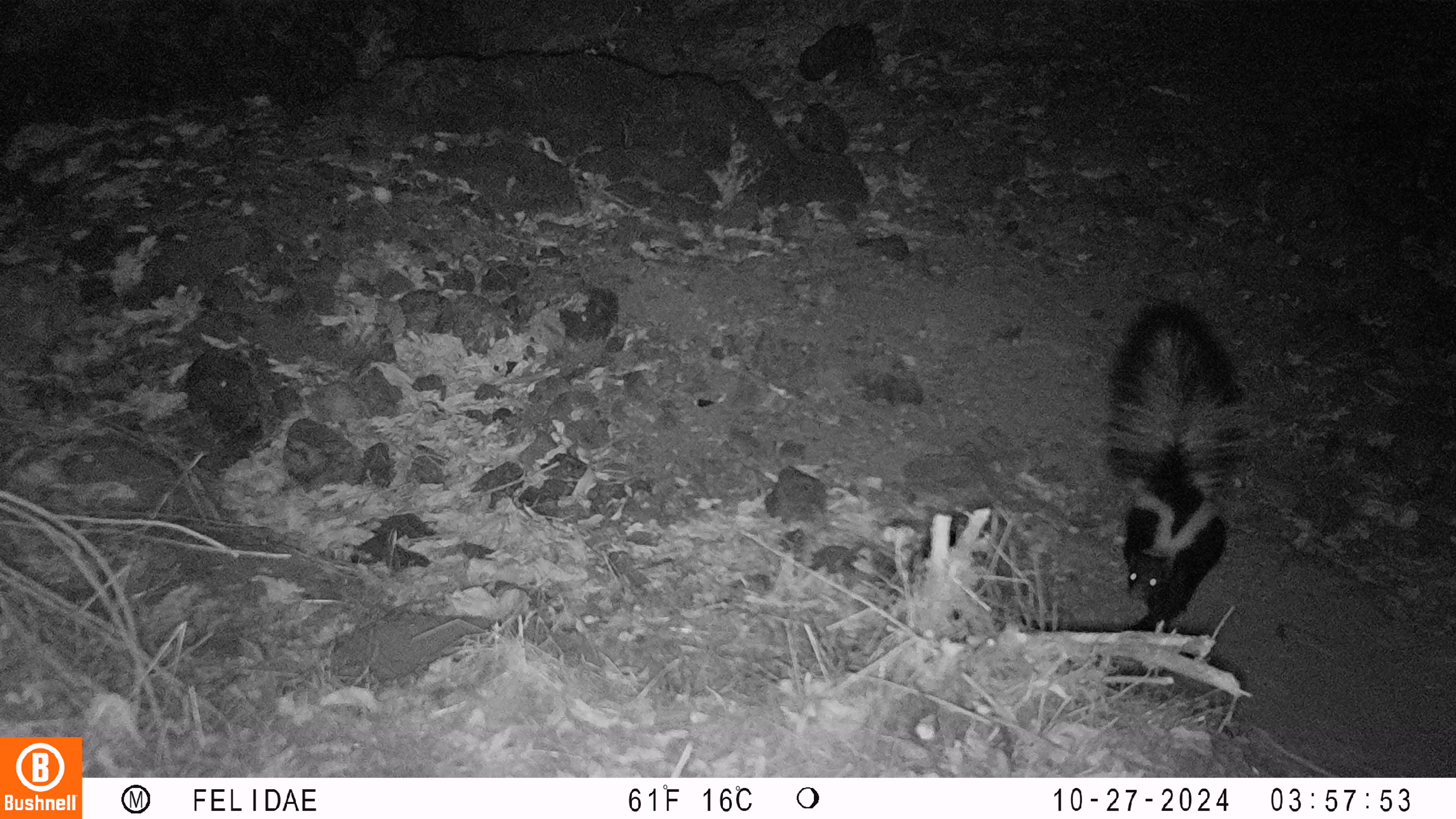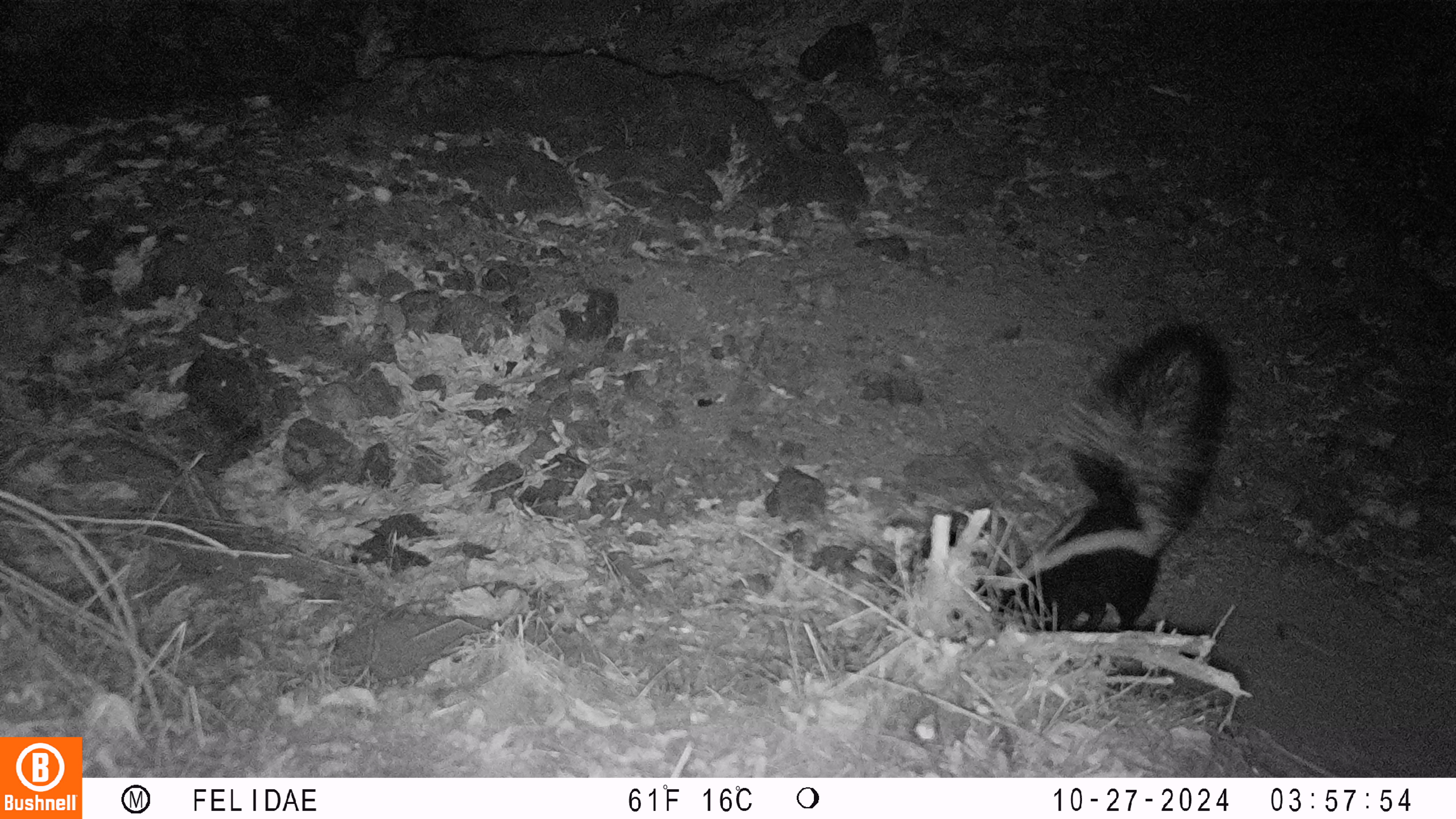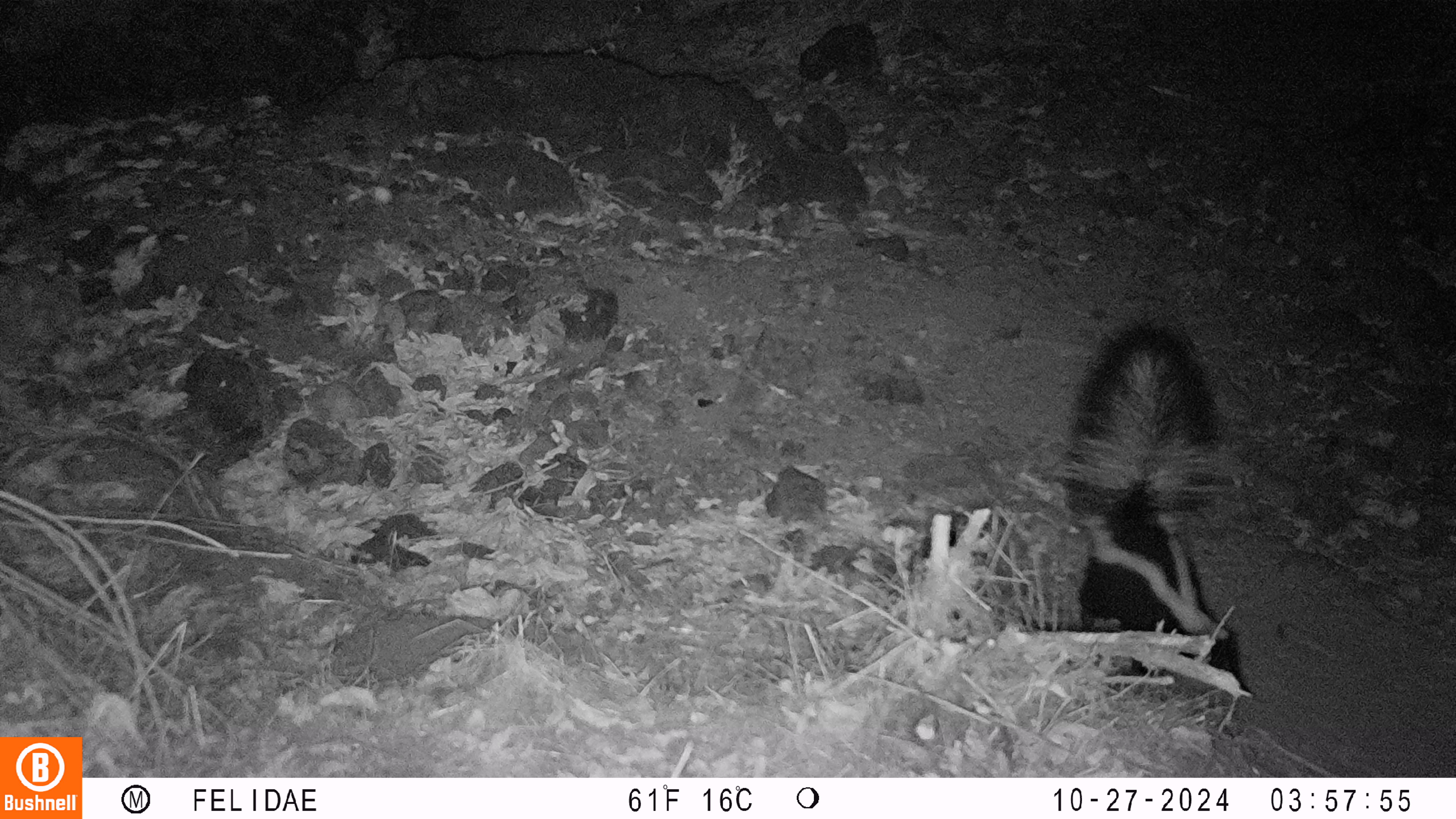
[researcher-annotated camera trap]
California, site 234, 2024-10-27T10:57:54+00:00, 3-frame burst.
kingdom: Animalia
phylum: Chordata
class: Mammalia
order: Carnivora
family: Mephitidae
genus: Mephitis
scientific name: Mephitis mephitis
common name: striped skunk